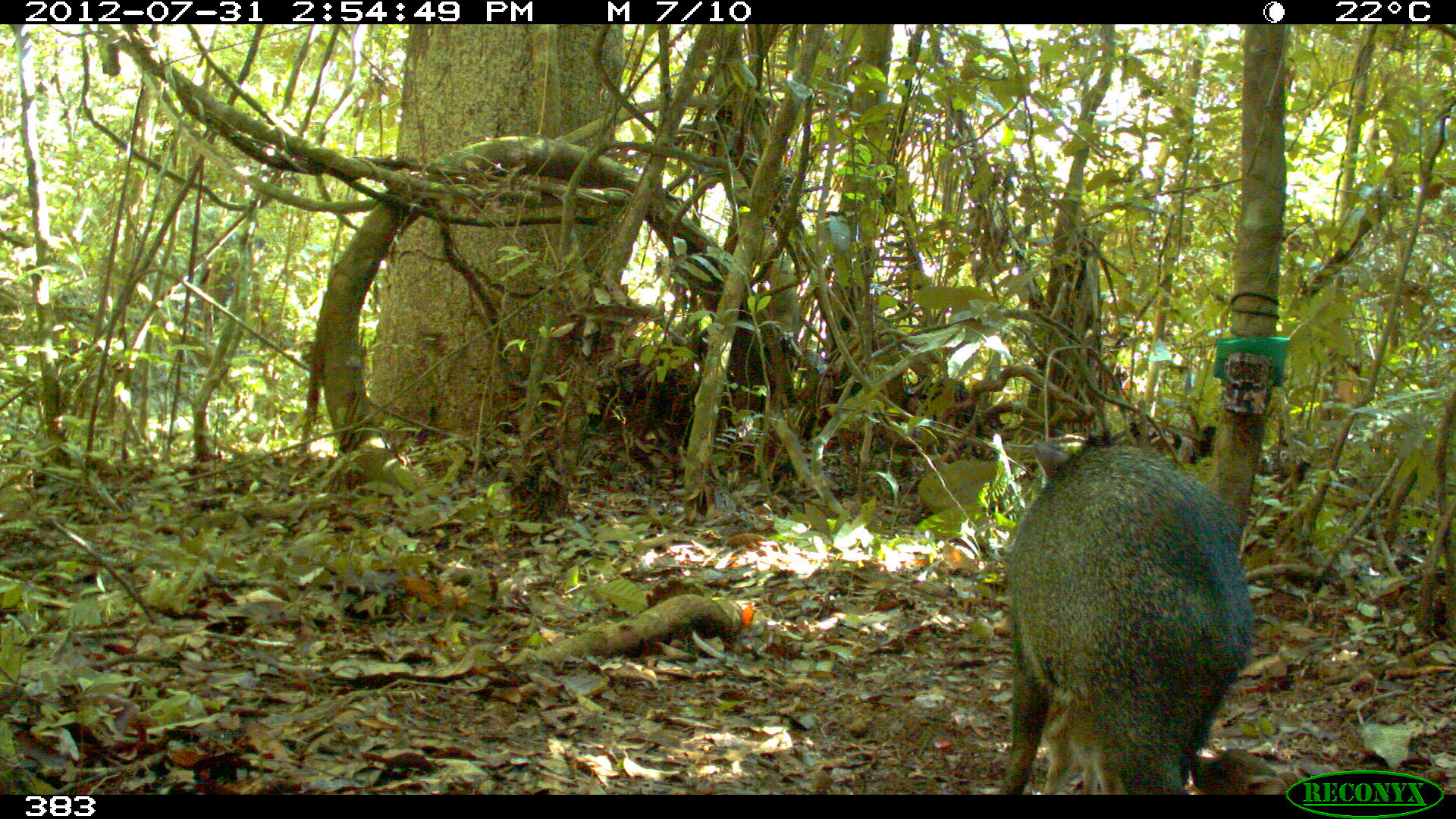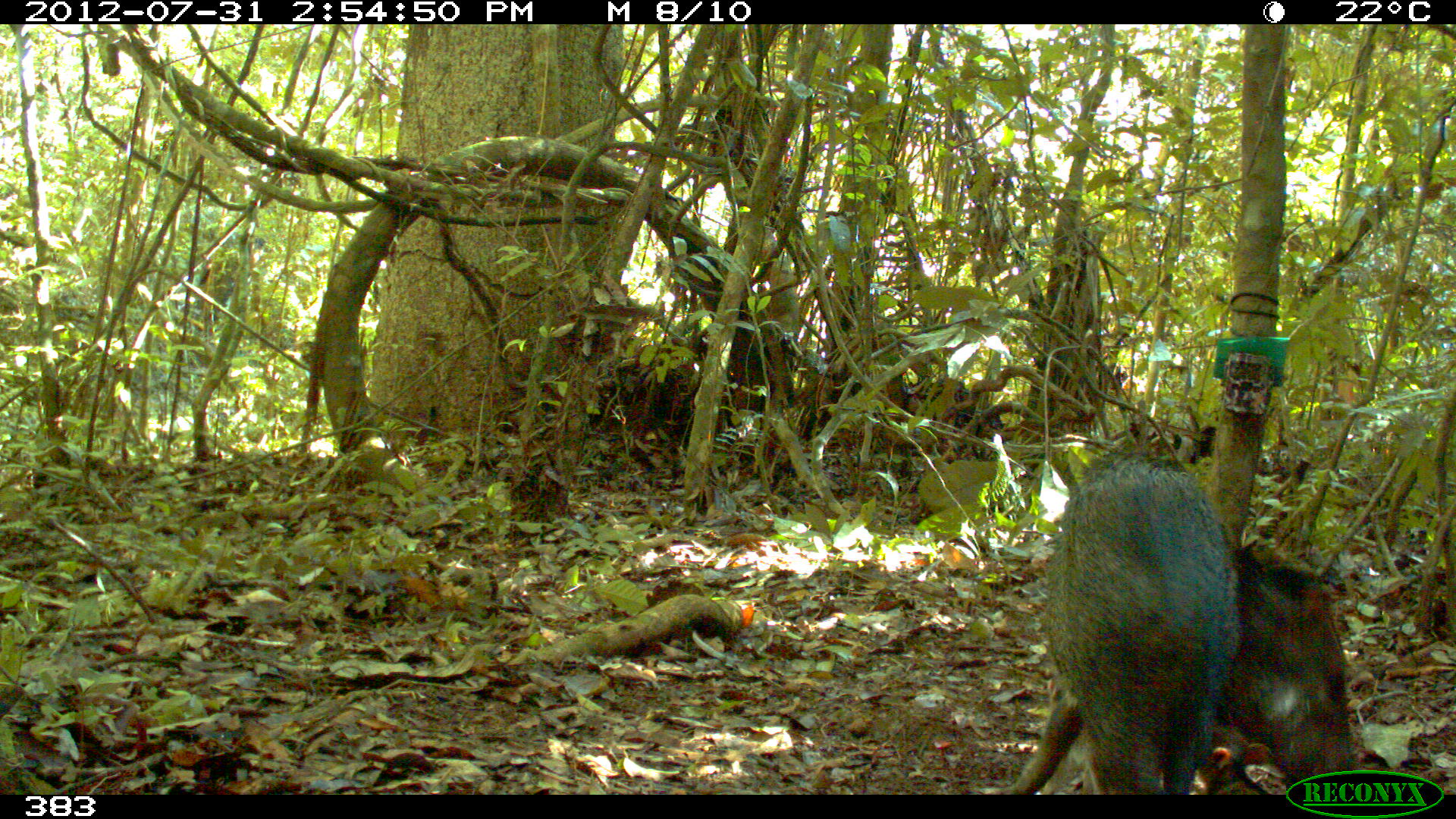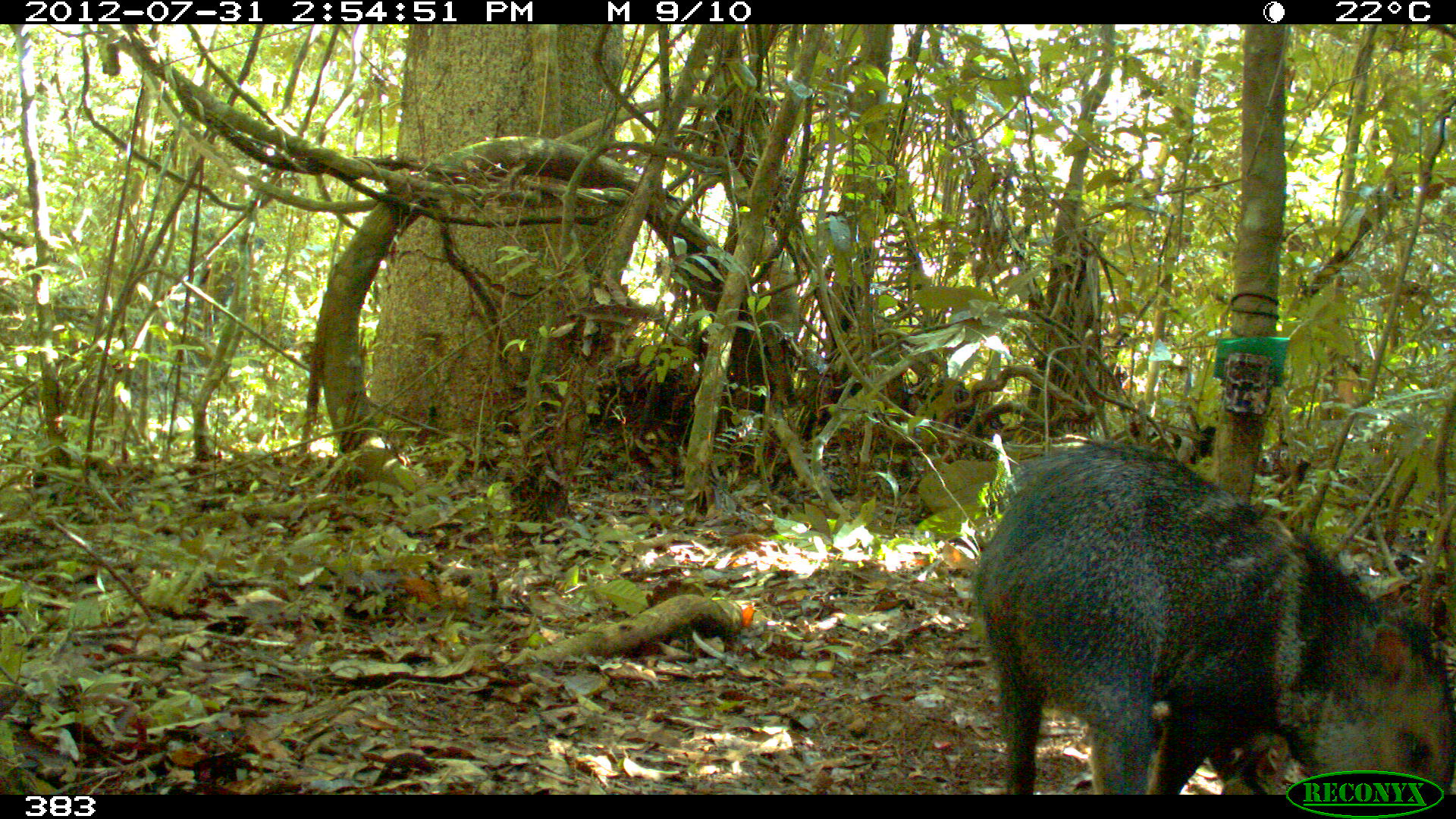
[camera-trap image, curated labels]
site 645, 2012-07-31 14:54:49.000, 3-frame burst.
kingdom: Animalia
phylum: Chordata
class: Mammalia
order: Artiodactyla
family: Tayassuidae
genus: Pecari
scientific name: Pecari tajacu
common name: collared peccary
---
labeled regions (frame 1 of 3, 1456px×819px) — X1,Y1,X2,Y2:
pecari tajacu: 1000,438,1286,795; 1185,746,1299,798; 1040,709,1106,795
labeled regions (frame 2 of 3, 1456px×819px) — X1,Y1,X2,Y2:
pecari tajacu: 1005,448,1360,794; 1033,697,1101,792; 1199,721,1275,795